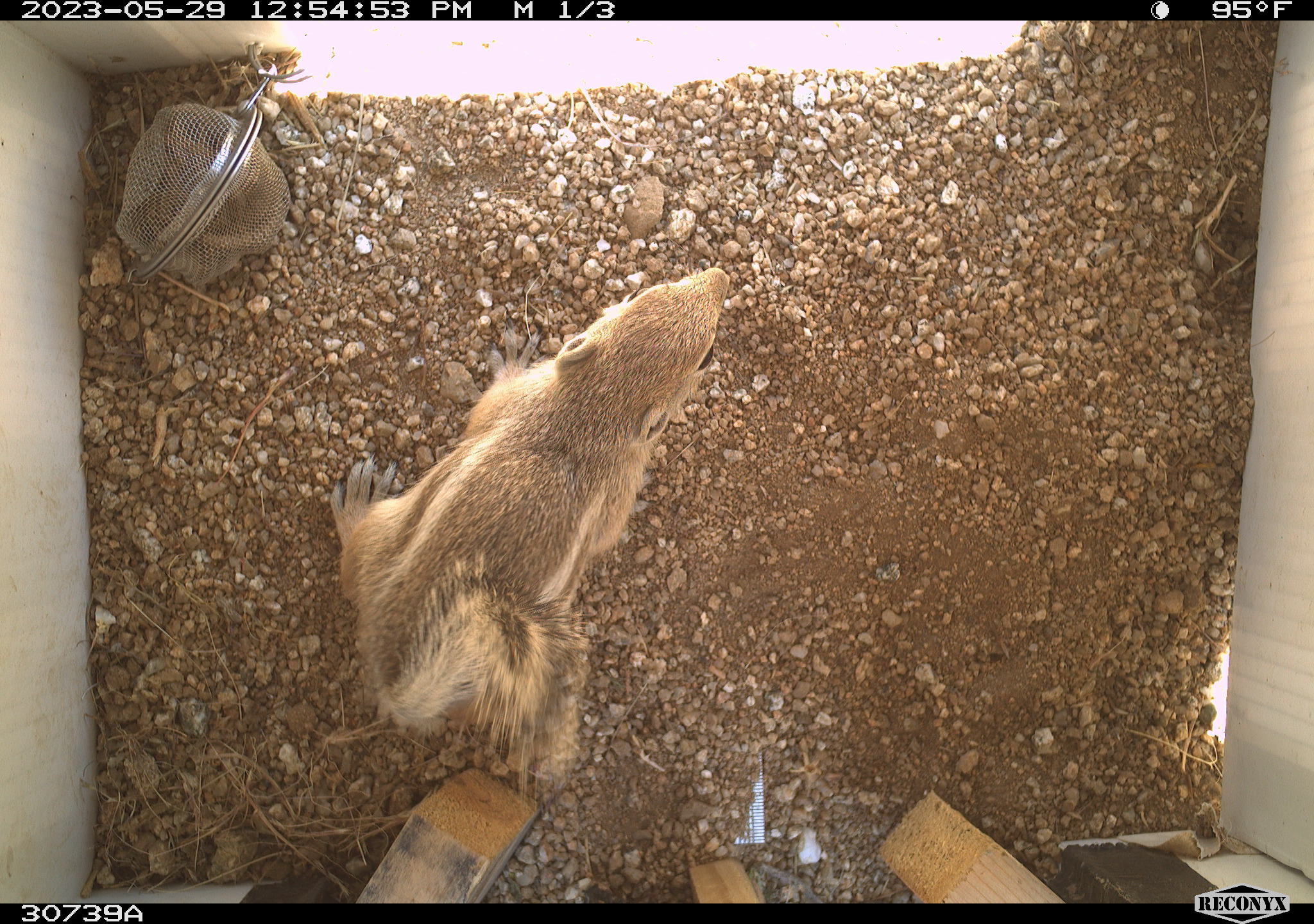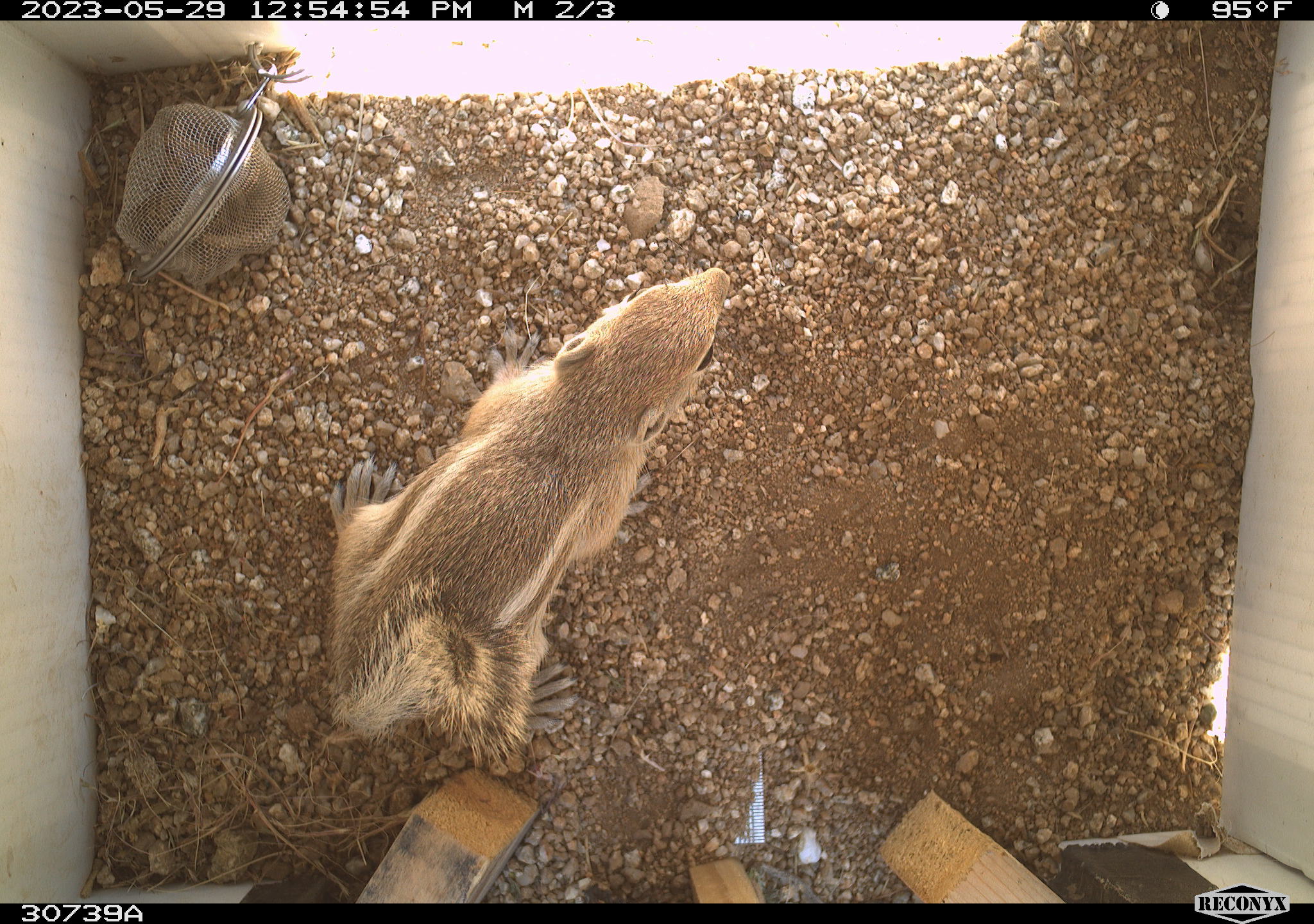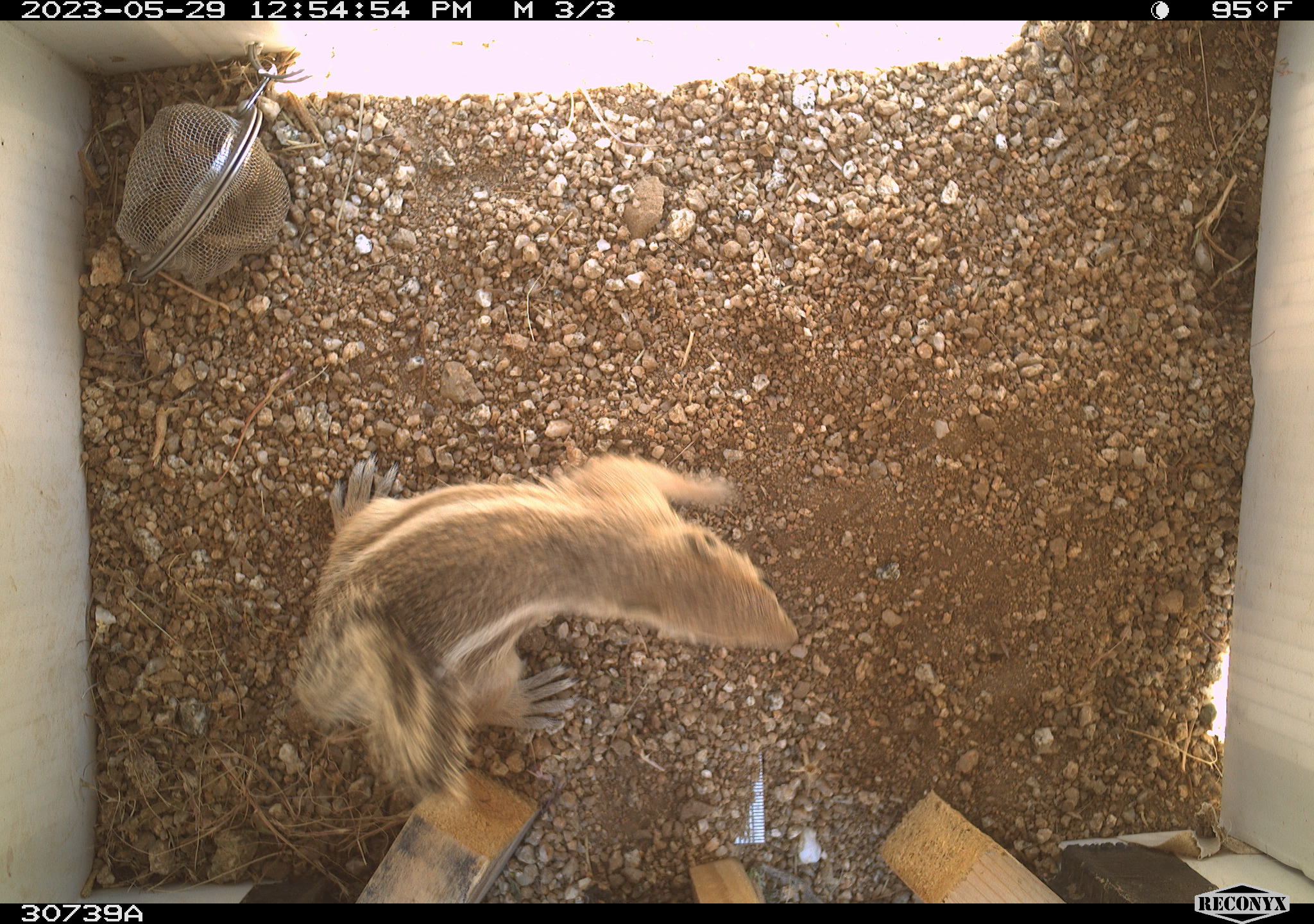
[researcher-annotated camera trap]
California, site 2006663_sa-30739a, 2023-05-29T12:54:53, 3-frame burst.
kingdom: Animalia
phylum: Chordata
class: Mammalia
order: Rodentia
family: Sciuridae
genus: Ammospermophilus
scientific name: Ammospermophilus leucurus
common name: white-tailed antelope squirrel